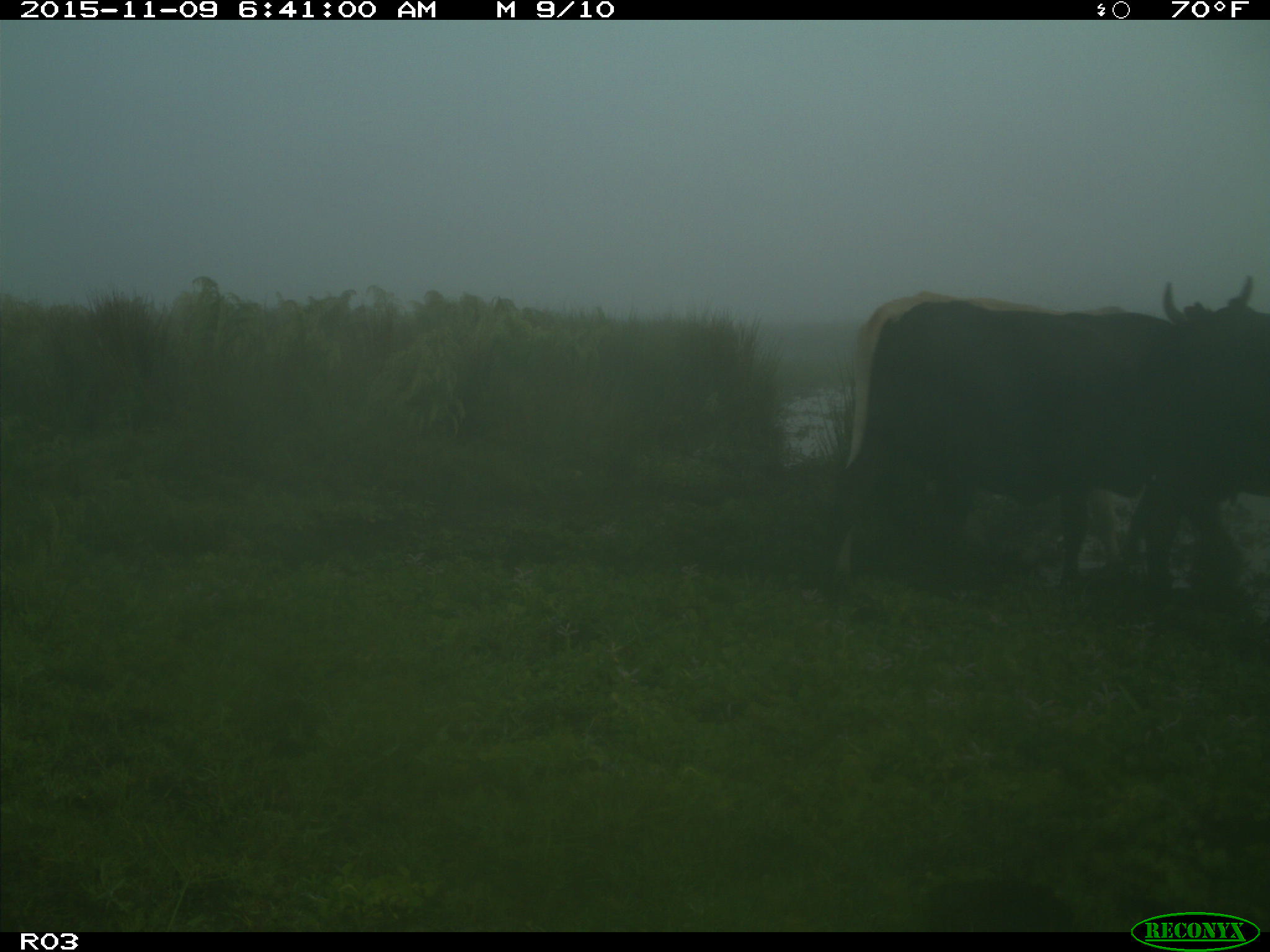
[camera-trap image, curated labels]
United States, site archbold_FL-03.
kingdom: Animalia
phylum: Chordata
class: Mammalia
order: Artiodactyla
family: Bovidae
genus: Bos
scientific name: Bos taurus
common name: domestic cow